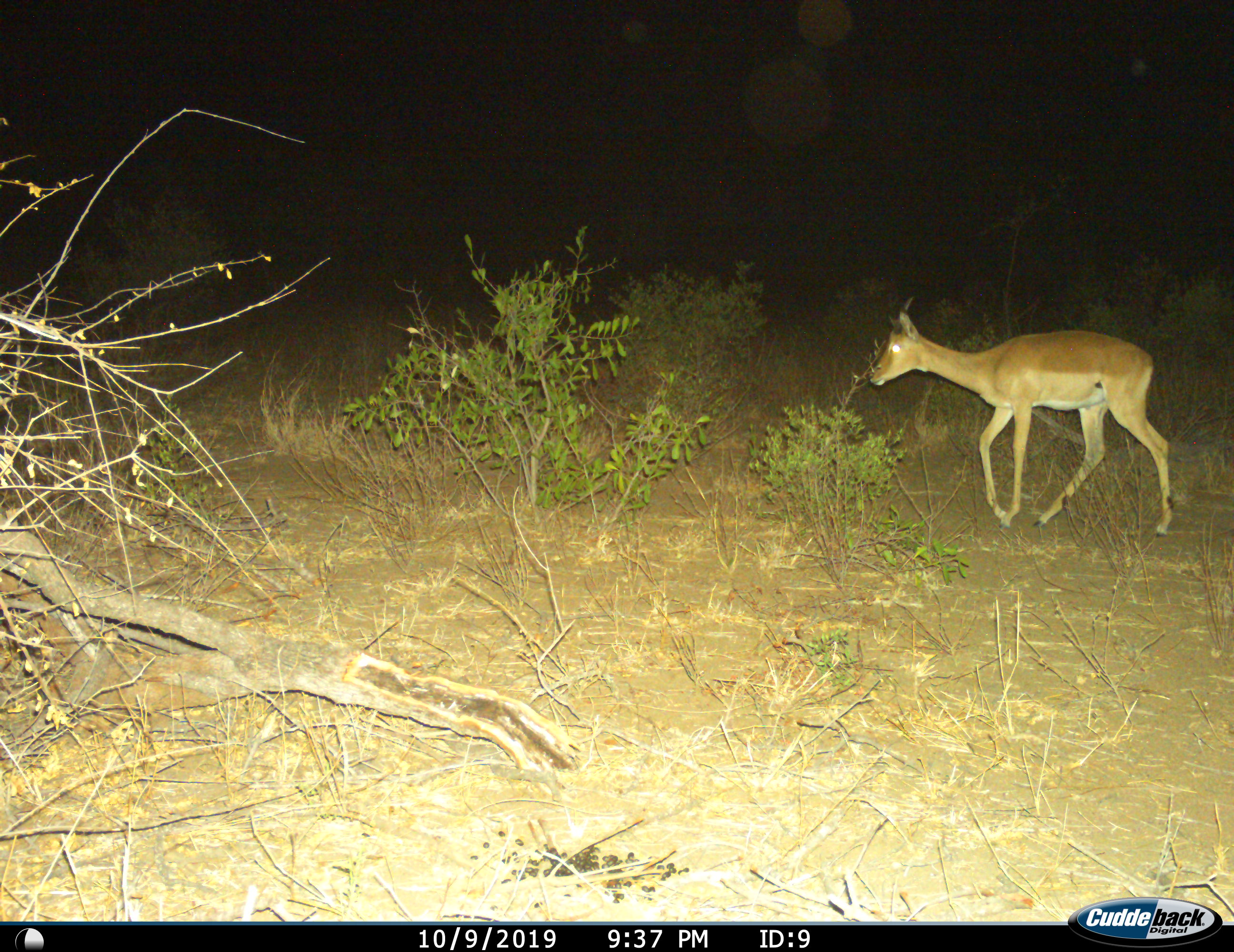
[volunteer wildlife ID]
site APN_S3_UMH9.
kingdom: Animalia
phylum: Chordata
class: Mammalia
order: Artiodactyla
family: Bovidae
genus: Aepyceros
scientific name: Aepyceros melampus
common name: impala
Impala (Aepyceros melampus), count 1. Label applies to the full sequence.